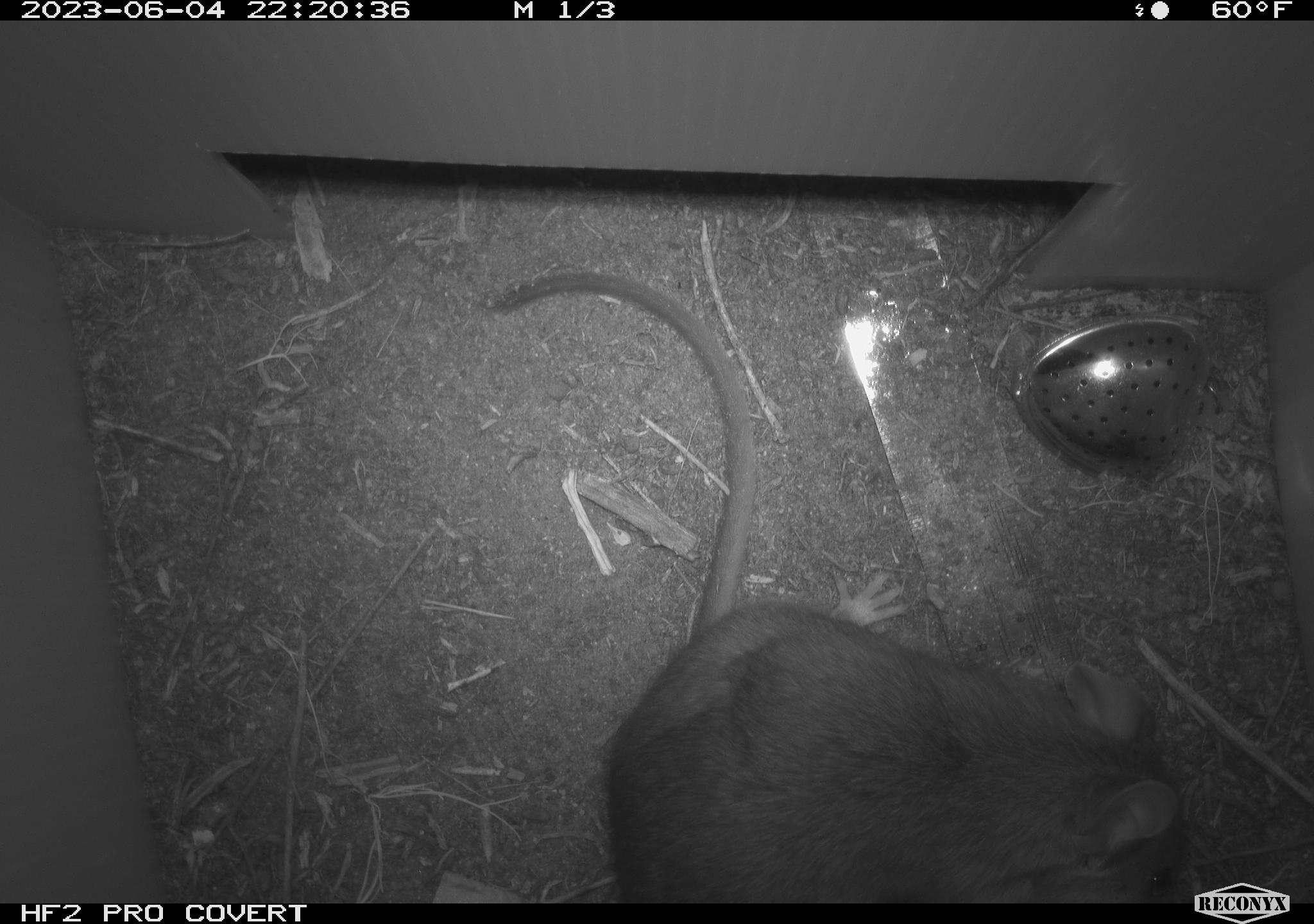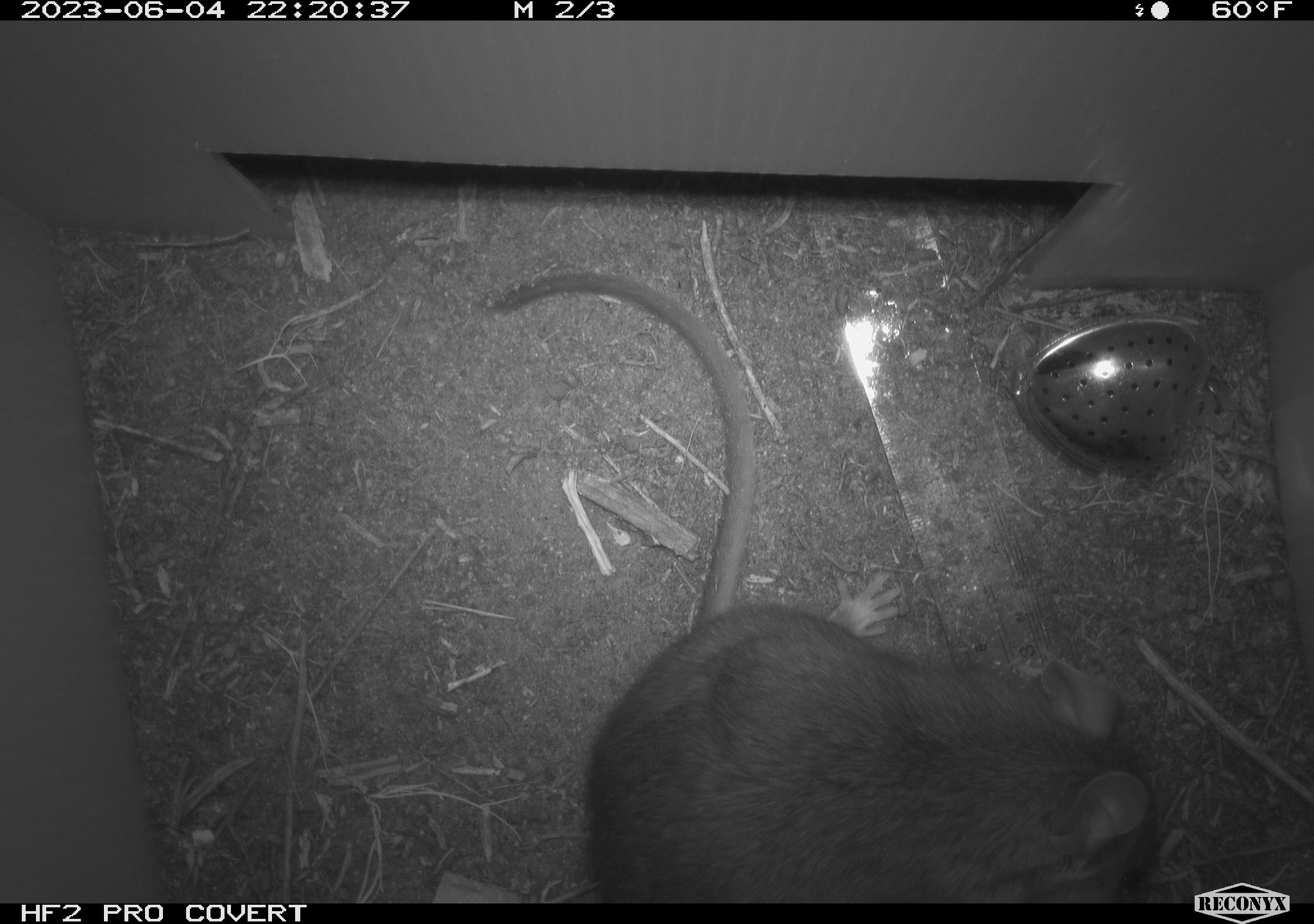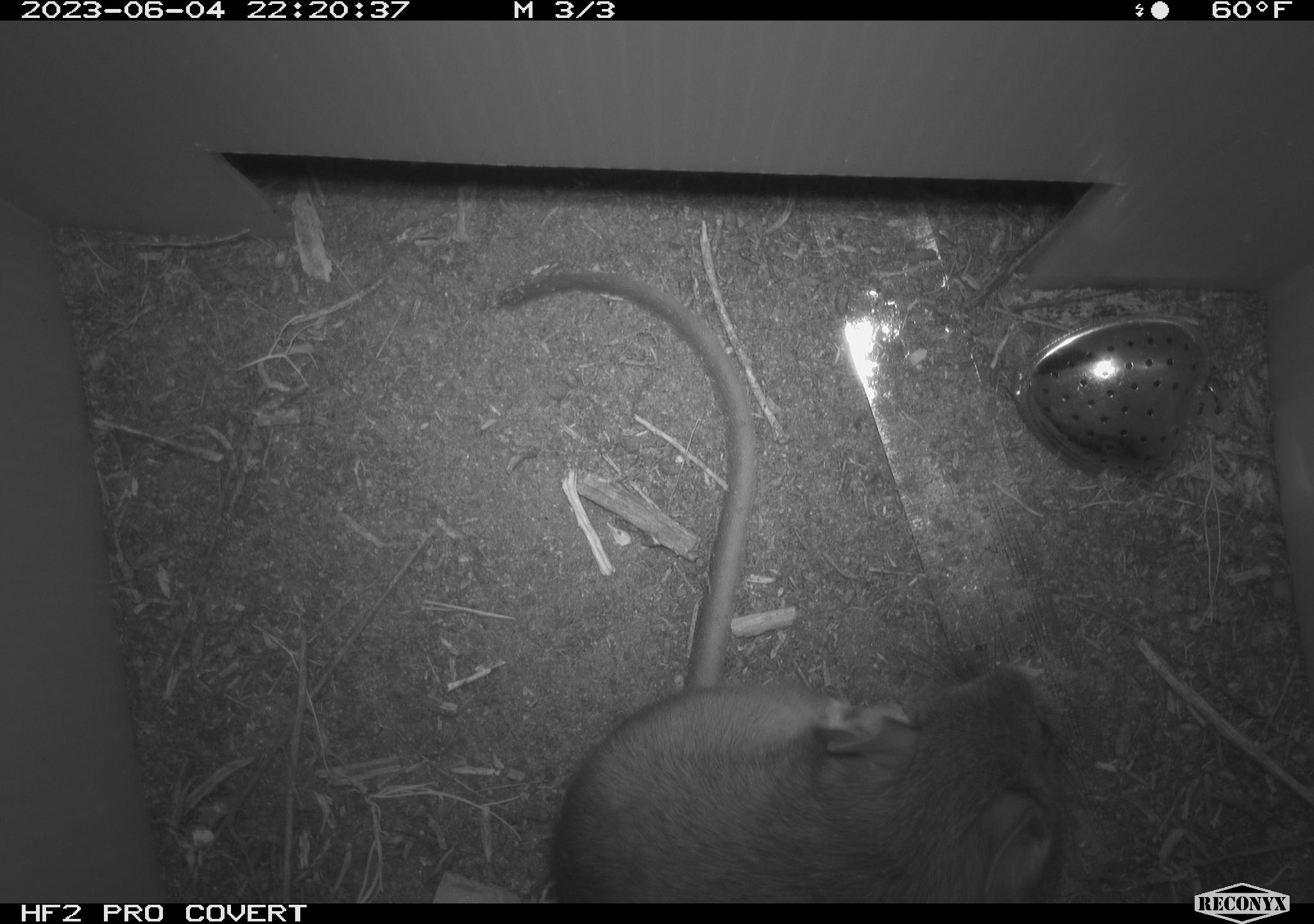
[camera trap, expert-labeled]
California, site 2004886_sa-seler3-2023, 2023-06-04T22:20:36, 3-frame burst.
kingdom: Animalia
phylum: Chordata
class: Mammalia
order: Rodentia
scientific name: Rodentia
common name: woodrat or rat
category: woodrat or rat species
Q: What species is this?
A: Woodrat or rat species (woodrat or rat) (Rodentia).